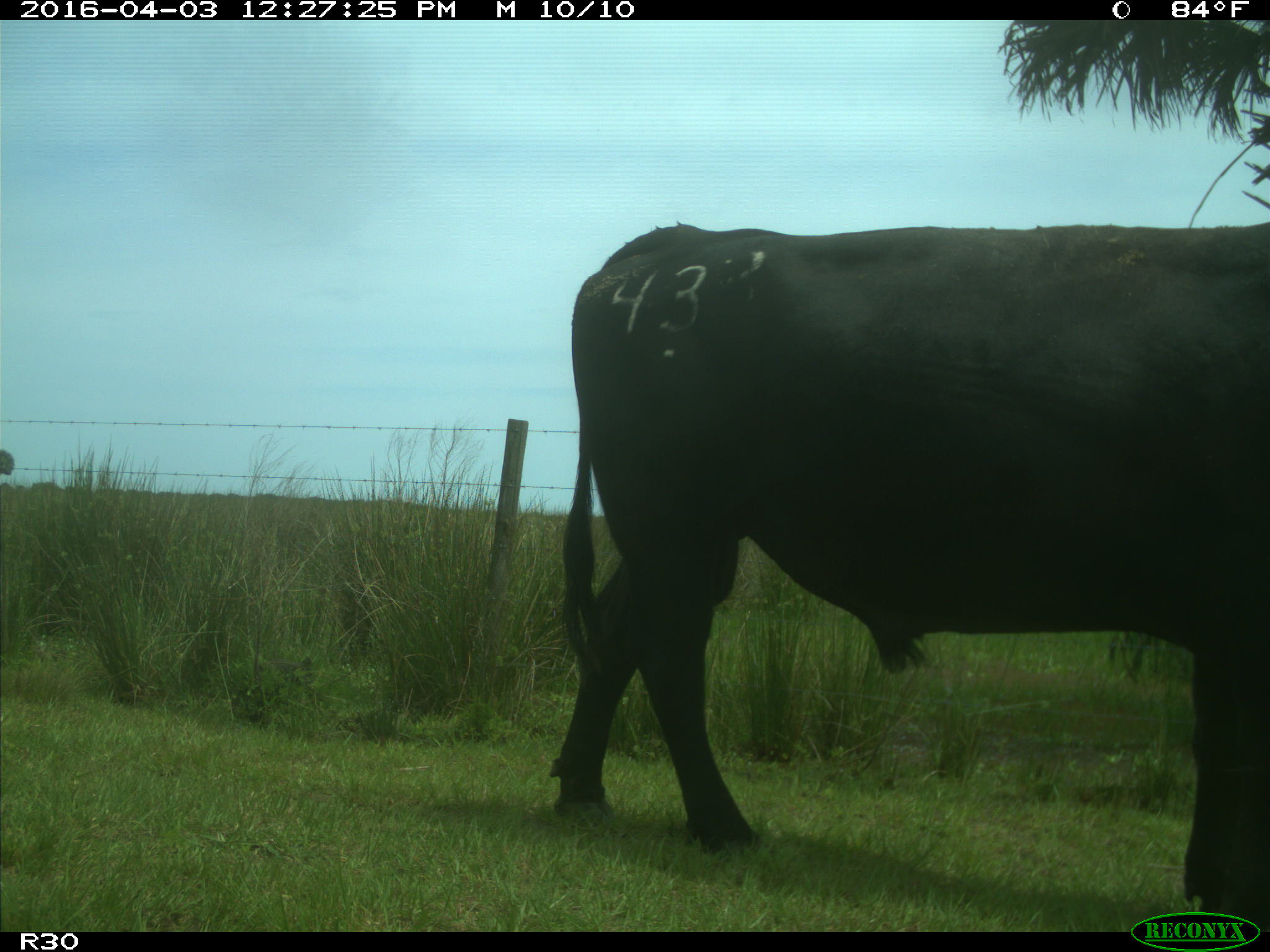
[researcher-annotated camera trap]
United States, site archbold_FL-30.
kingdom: Animalia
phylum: Chordata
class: Mammalia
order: Artiodactyla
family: Bovidae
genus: Bos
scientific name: Bos taurus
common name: domestic cow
Bos taurus (domestic cow).